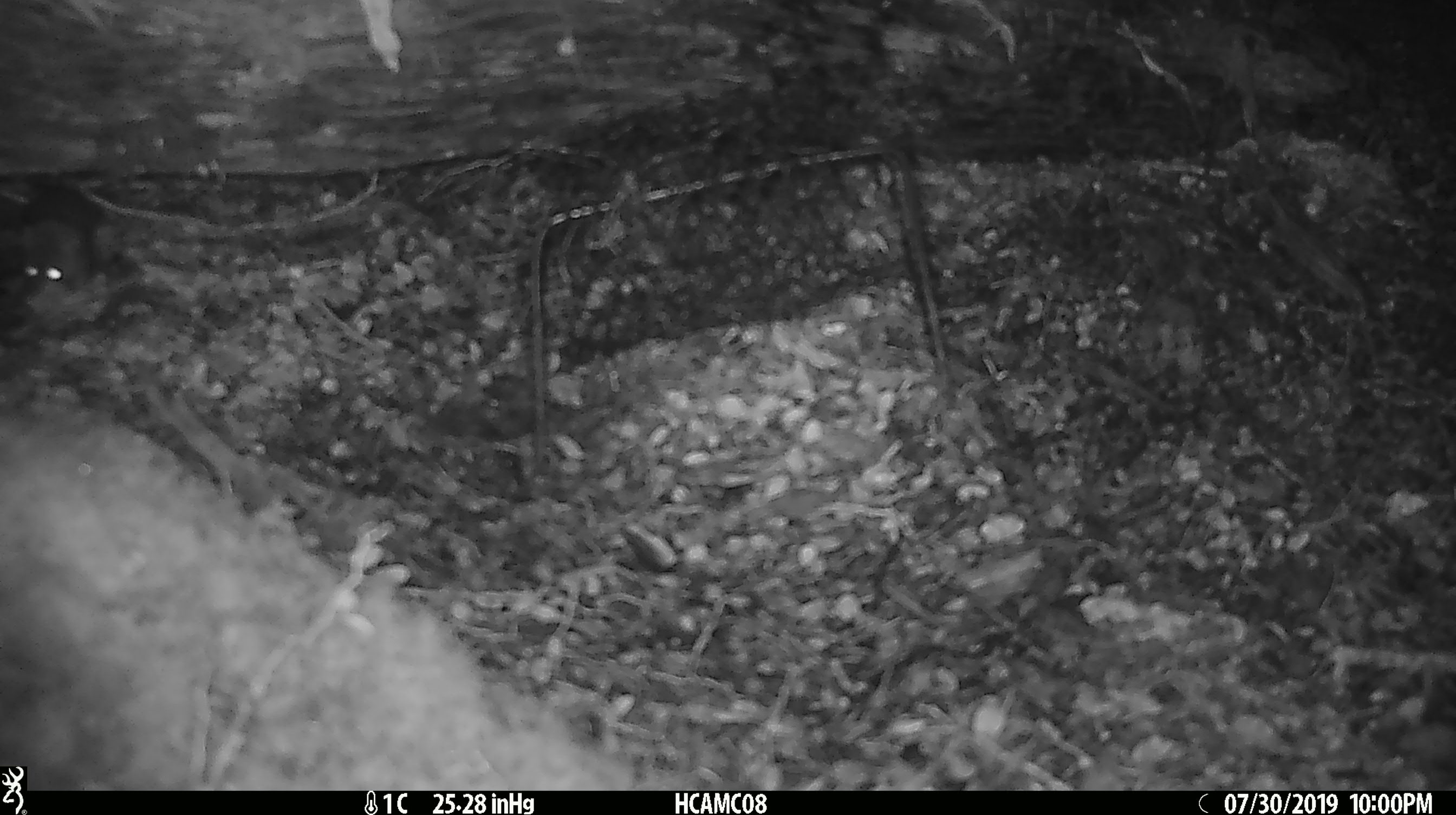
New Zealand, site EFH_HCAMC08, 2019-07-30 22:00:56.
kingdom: Animalia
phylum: Chordata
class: Mammalia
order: Rodentia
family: Muridae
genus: Mus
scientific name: Mus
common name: mouse